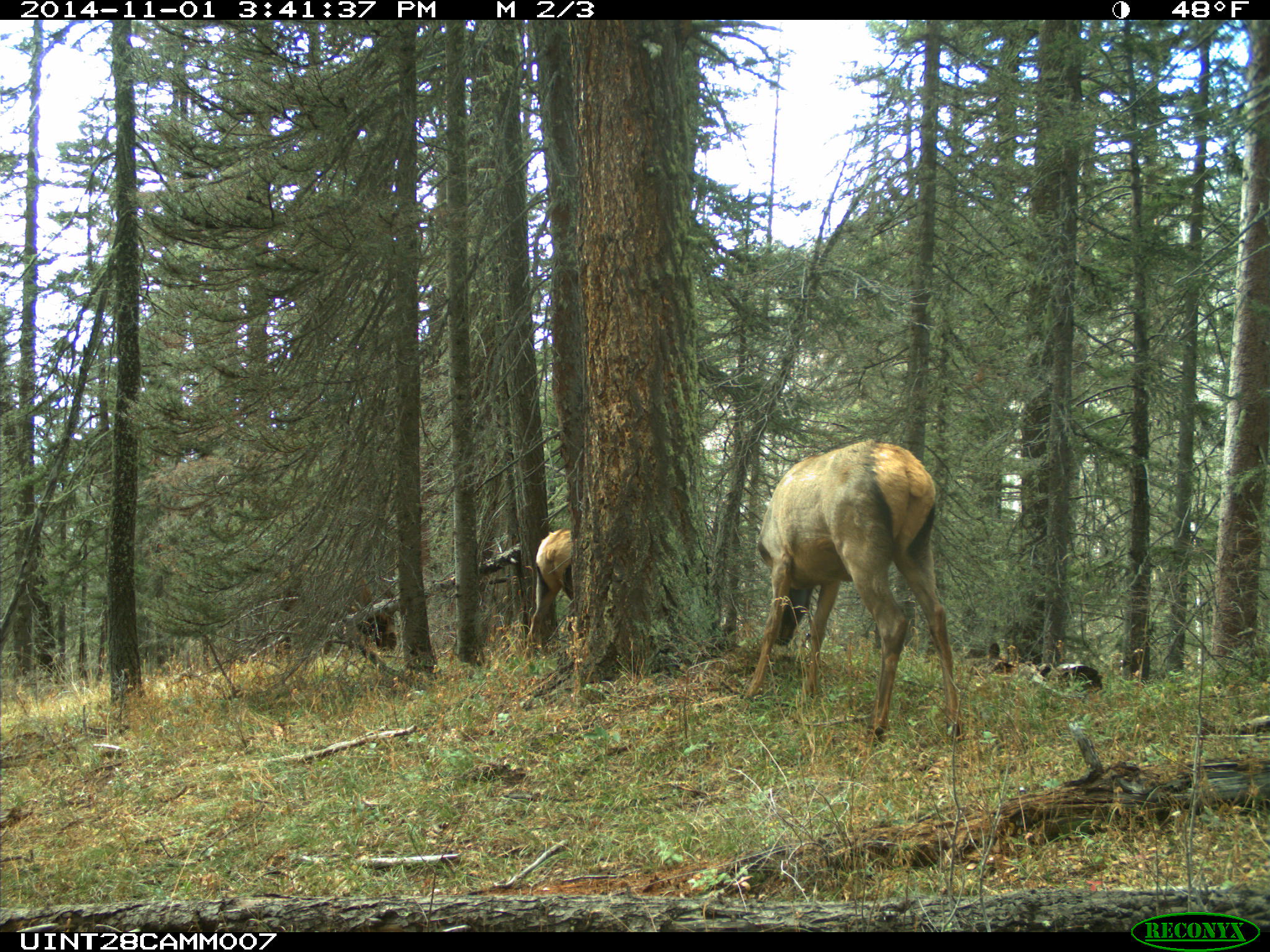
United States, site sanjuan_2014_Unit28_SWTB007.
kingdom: Animalia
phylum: Chordata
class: Mammalia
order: Artiodactyla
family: Cervidae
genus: Cervus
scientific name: Cervus elaphus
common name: red deer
Cervus elaphus (red deer).